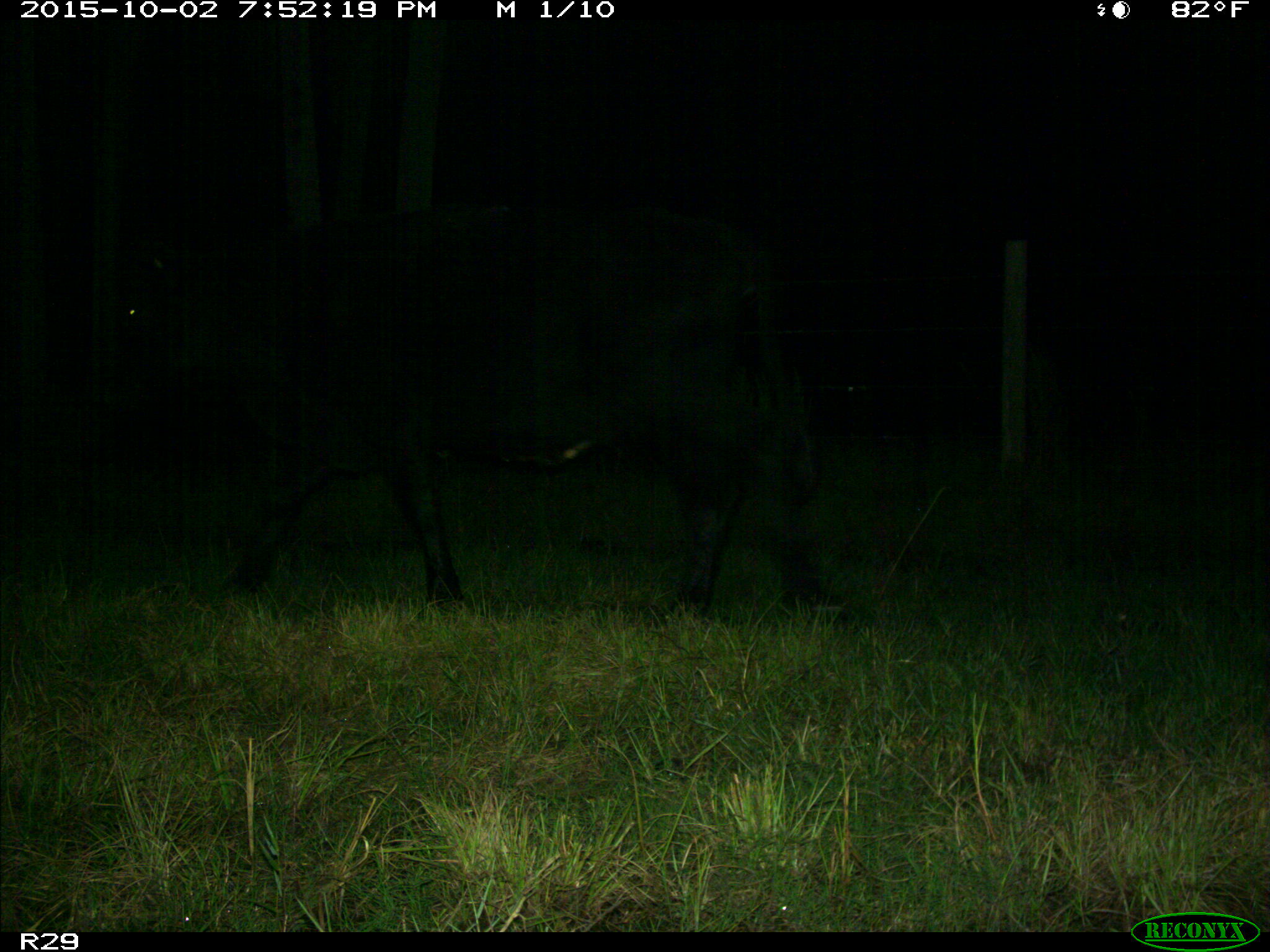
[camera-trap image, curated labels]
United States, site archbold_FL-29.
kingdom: Animalia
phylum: Chordata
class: Mammalia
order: Artiodactyla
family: Bovidae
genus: Bos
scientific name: Bos taurus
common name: domestic cow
Bos taurus (domestic cow).